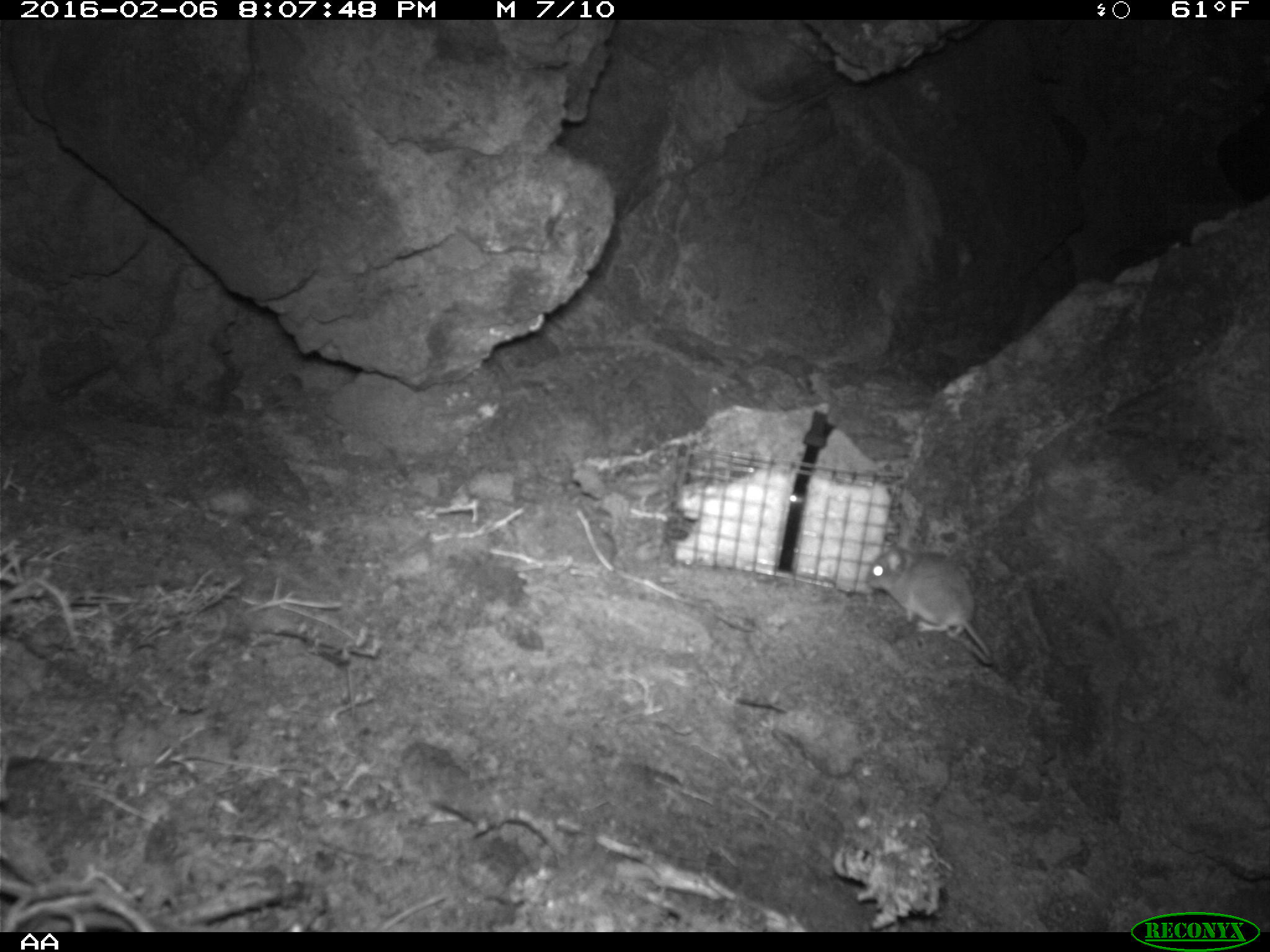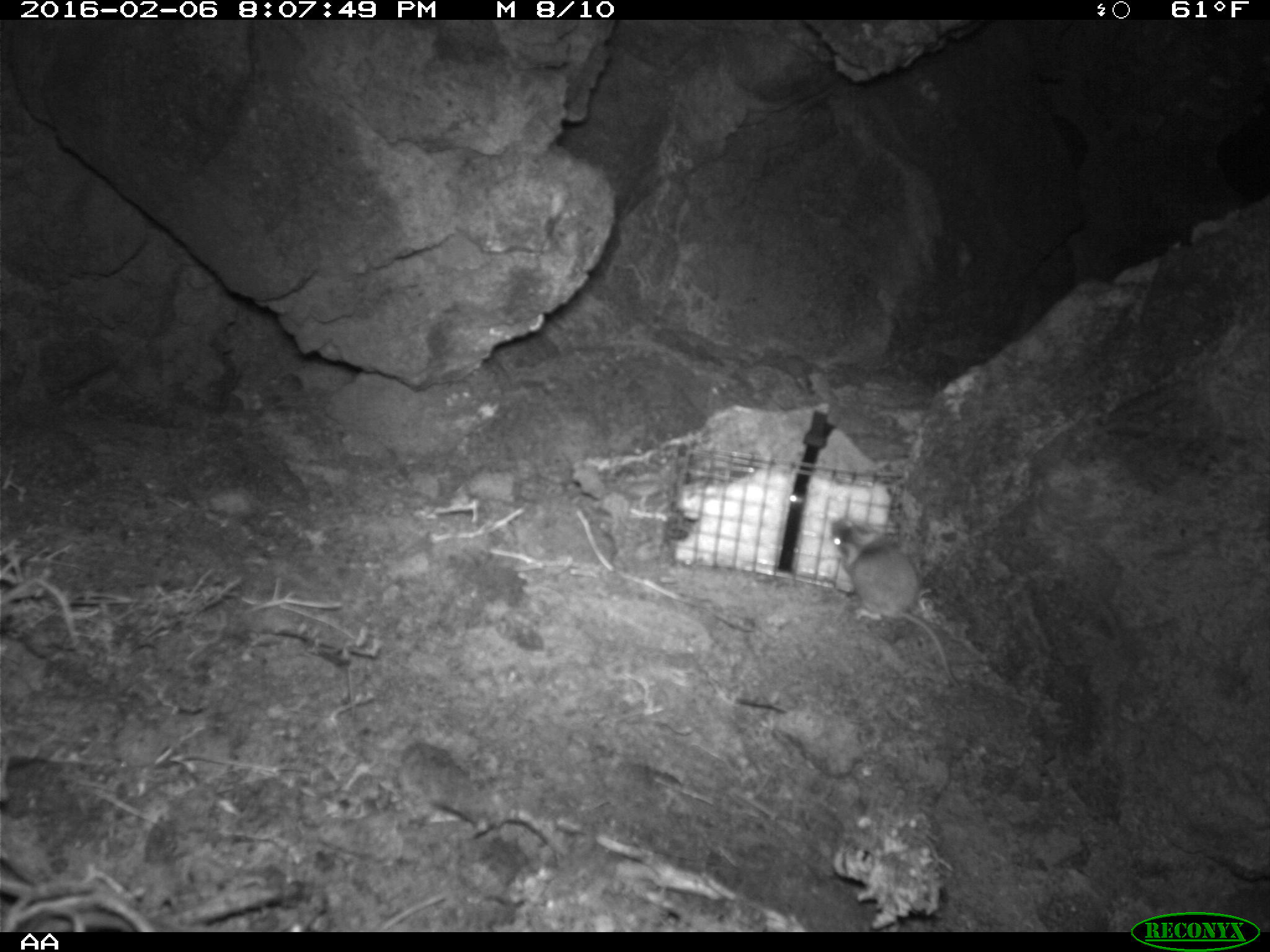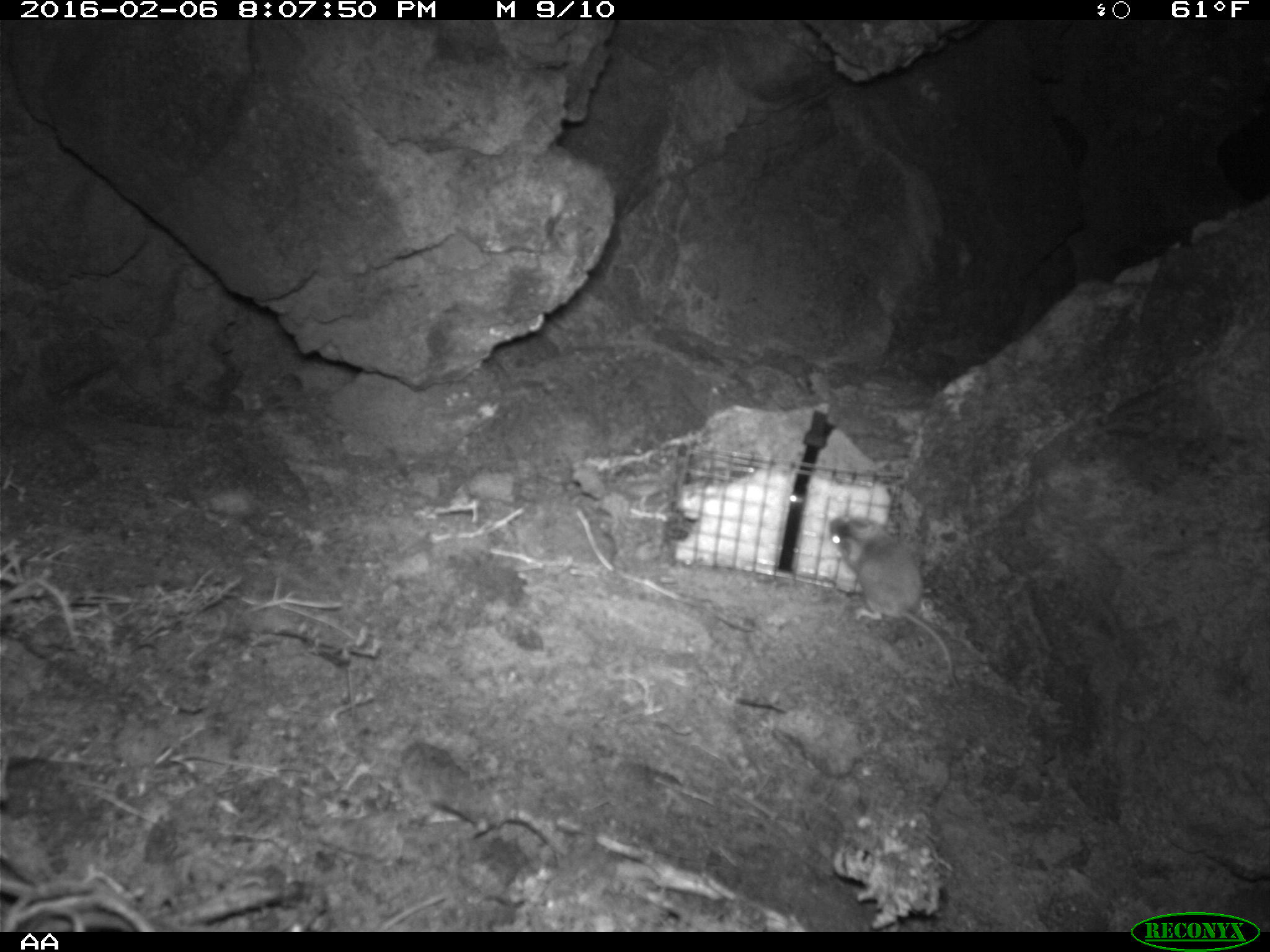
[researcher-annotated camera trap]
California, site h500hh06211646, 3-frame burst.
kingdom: Animalia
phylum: Chordata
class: Mammalia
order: Rodentia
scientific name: Rodentia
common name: rodent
Rodent (Rodentia).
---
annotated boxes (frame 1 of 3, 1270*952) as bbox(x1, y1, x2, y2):
rodent: bbox(866, 549, 992, 666)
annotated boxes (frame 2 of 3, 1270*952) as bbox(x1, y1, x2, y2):
rodent: bbox(830, 519, 962, 691)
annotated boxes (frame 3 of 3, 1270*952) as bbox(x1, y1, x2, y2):
rodent: bbox(828, 513, 962, 691)